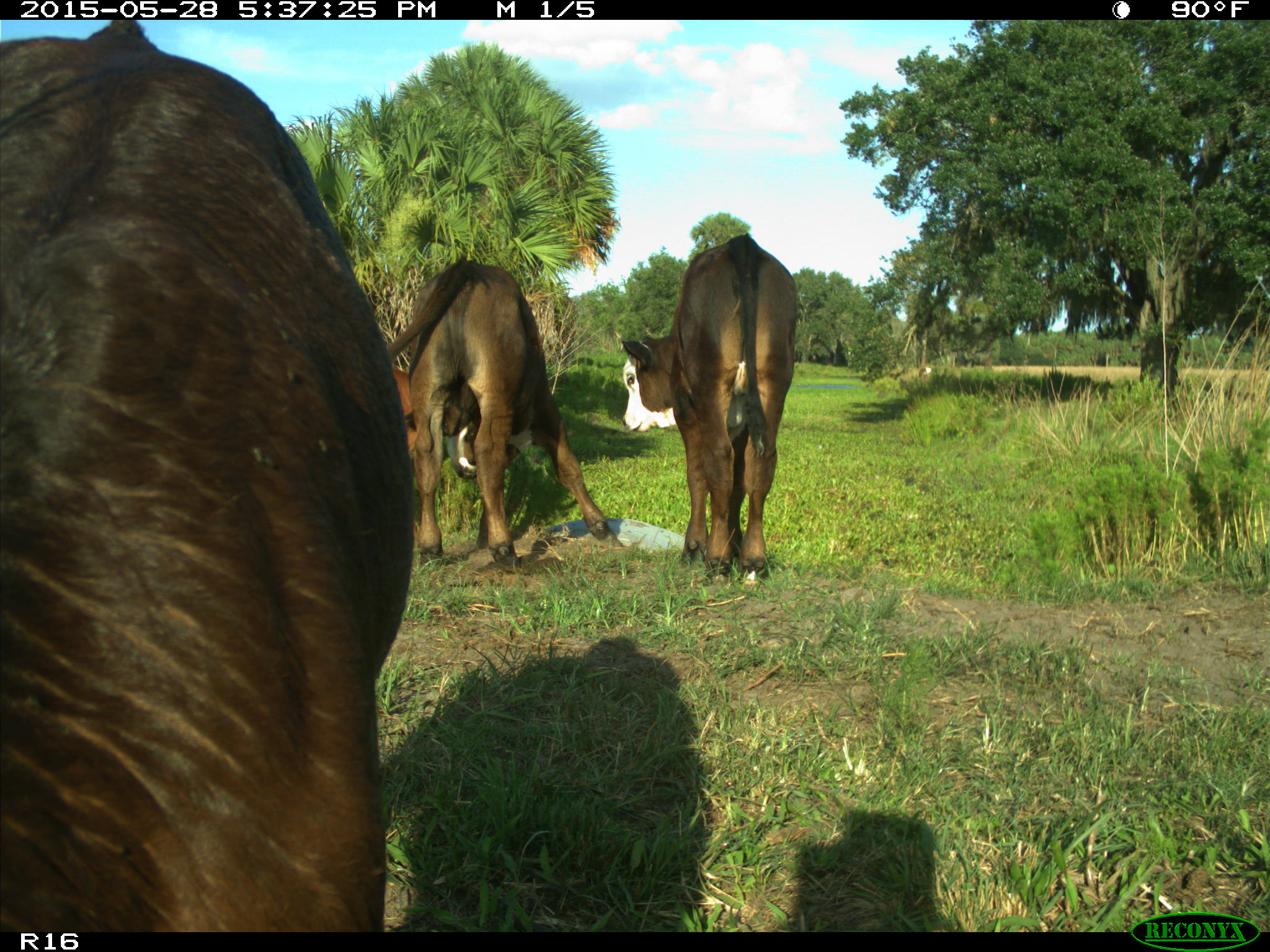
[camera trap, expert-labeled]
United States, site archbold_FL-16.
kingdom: Animalia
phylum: Chordata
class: Mammalia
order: Artiodactyla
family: Bovidae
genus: Bos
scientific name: Bos taurus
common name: domestic cow